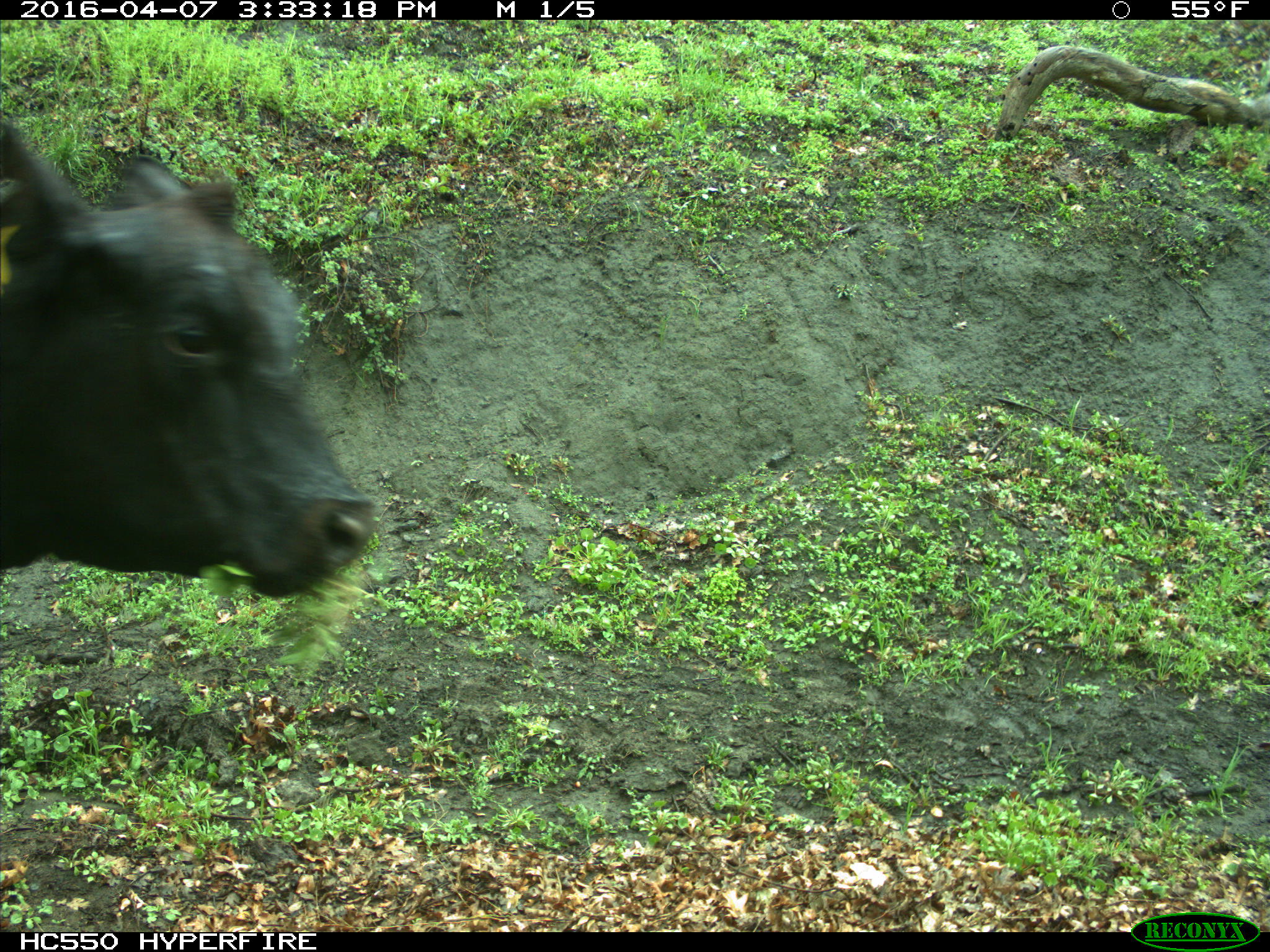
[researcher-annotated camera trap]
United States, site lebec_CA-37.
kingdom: Animalia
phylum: Chordata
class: Mammalia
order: Artiodactyla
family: Bovidae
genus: Bos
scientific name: Bos taurus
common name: domestic cow